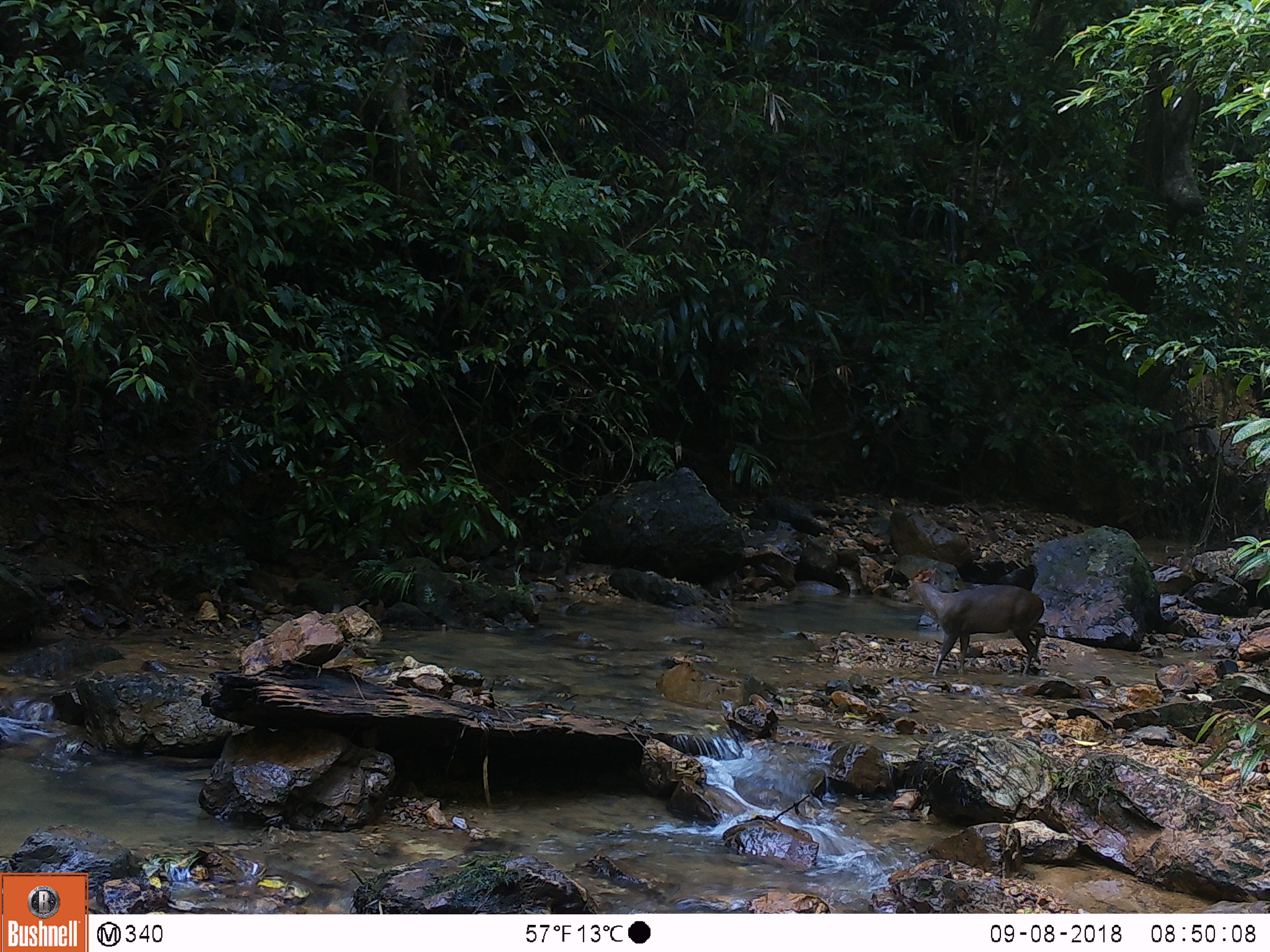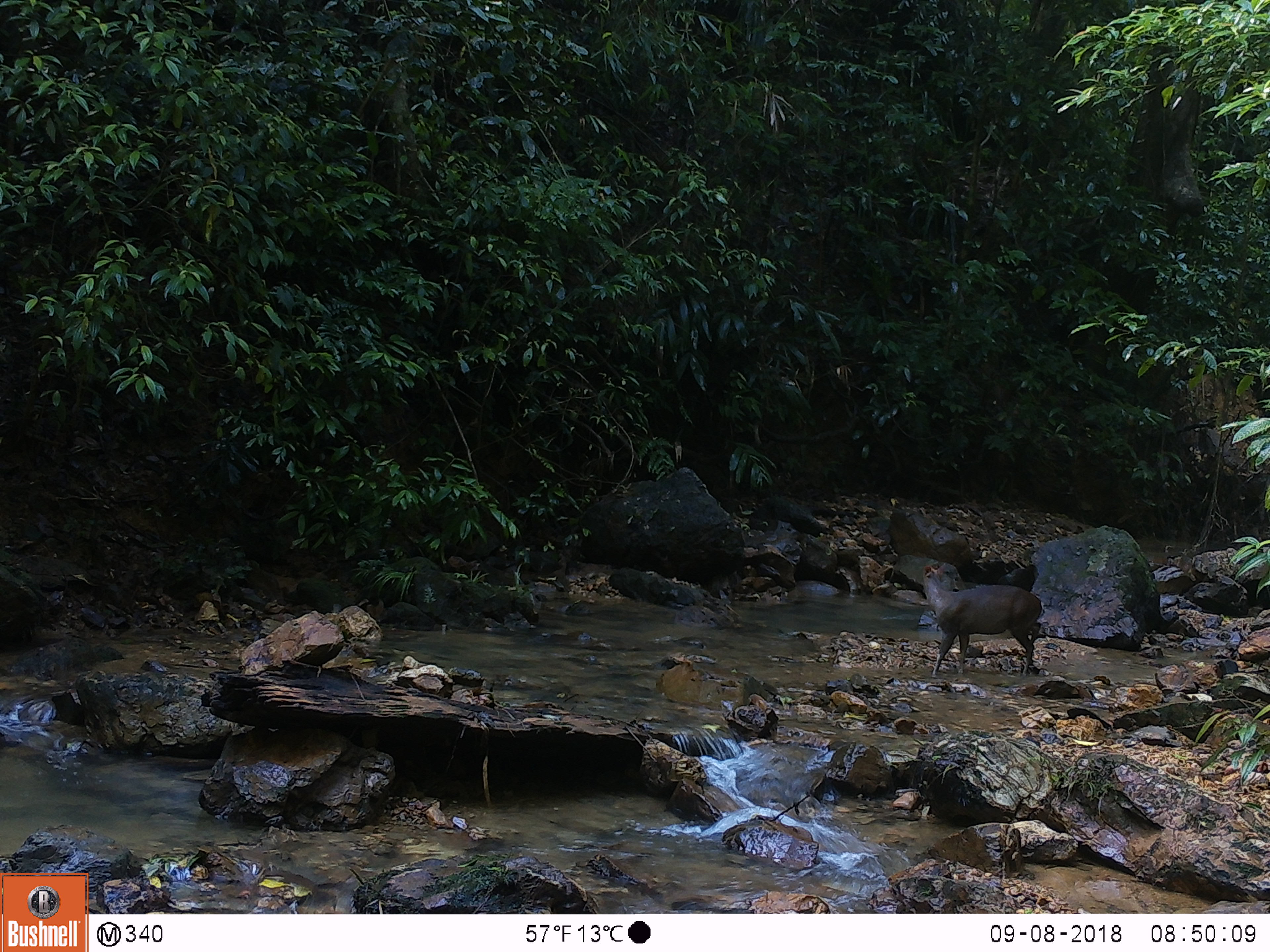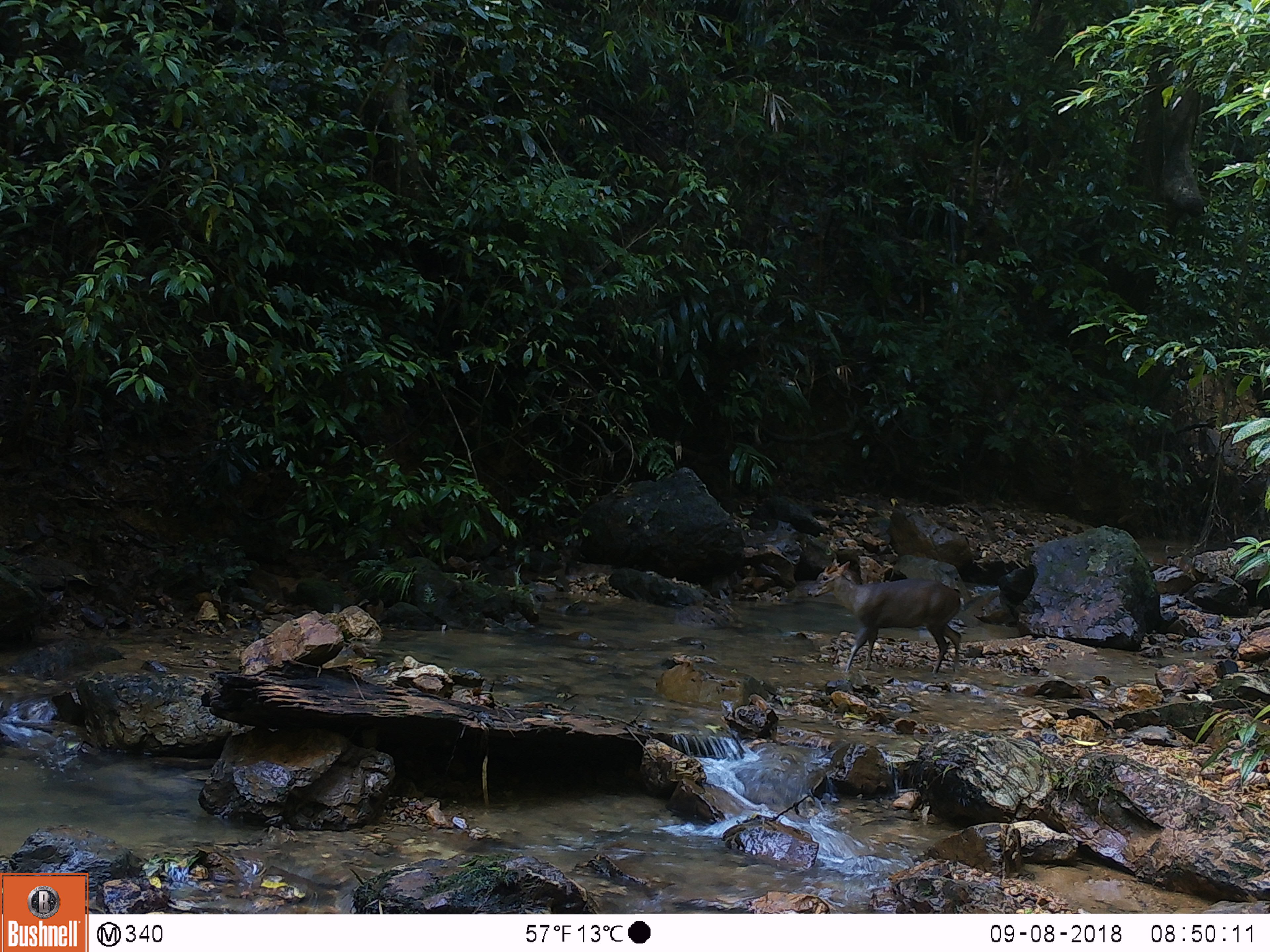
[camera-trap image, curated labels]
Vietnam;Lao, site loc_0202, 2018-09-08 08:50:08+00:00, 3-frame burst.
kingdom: Animalia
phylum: Chordata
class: Mammalia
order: Artiodactyla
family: Cervidae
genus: Muntiacus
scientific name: Muntiacus rooseveltorum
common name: roosevelt's muntjac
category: roosevelts muntjac group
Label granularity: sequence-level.